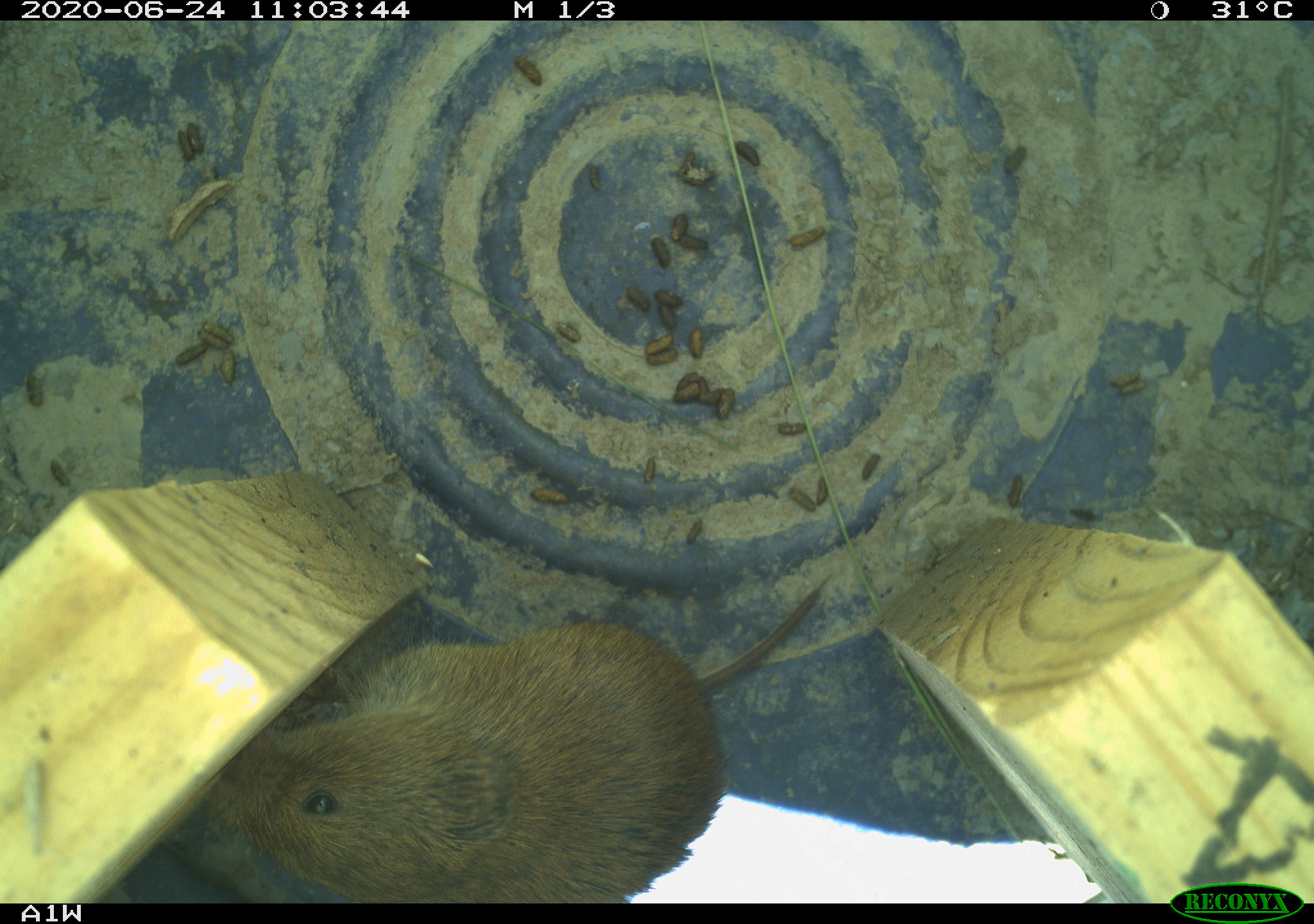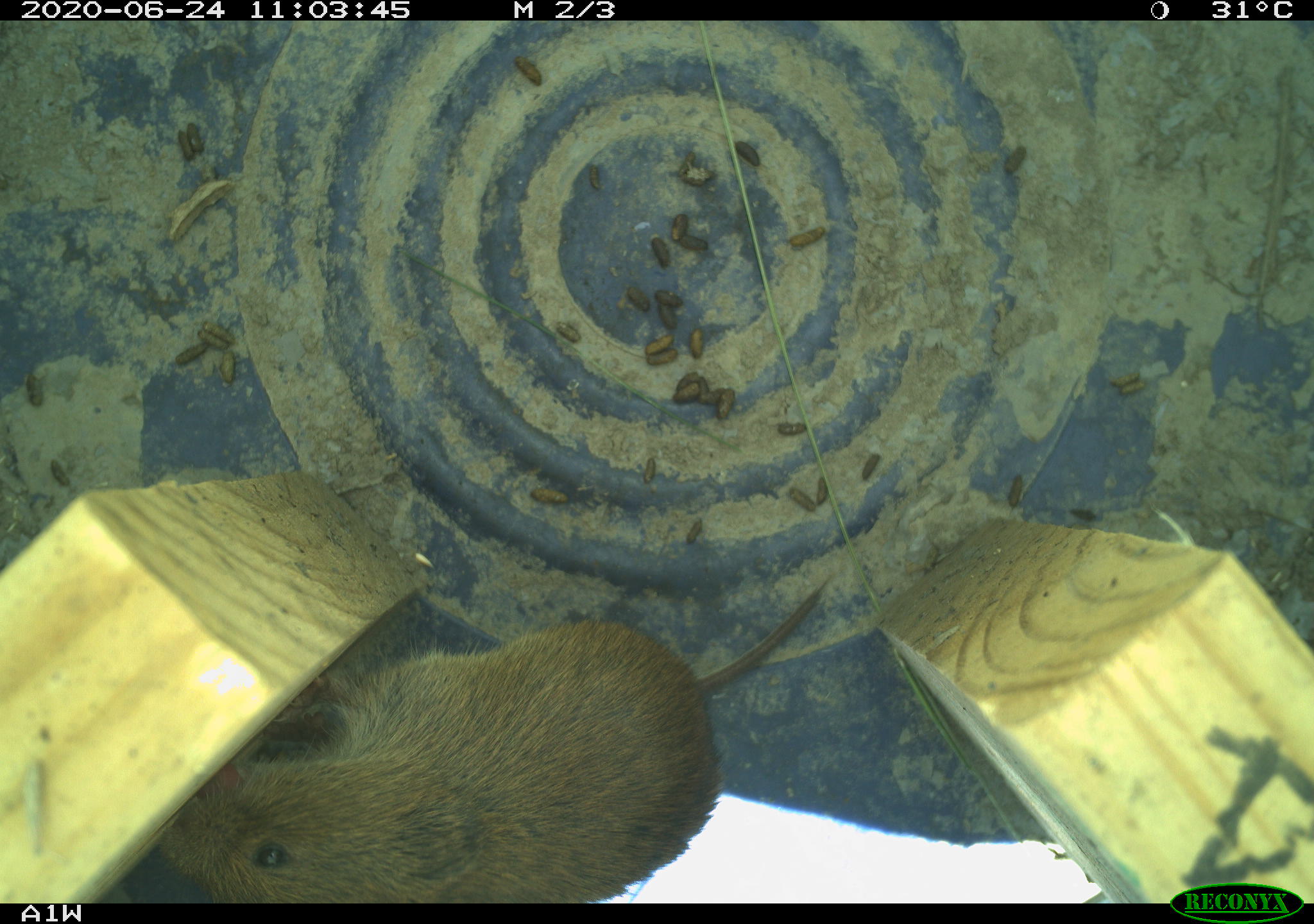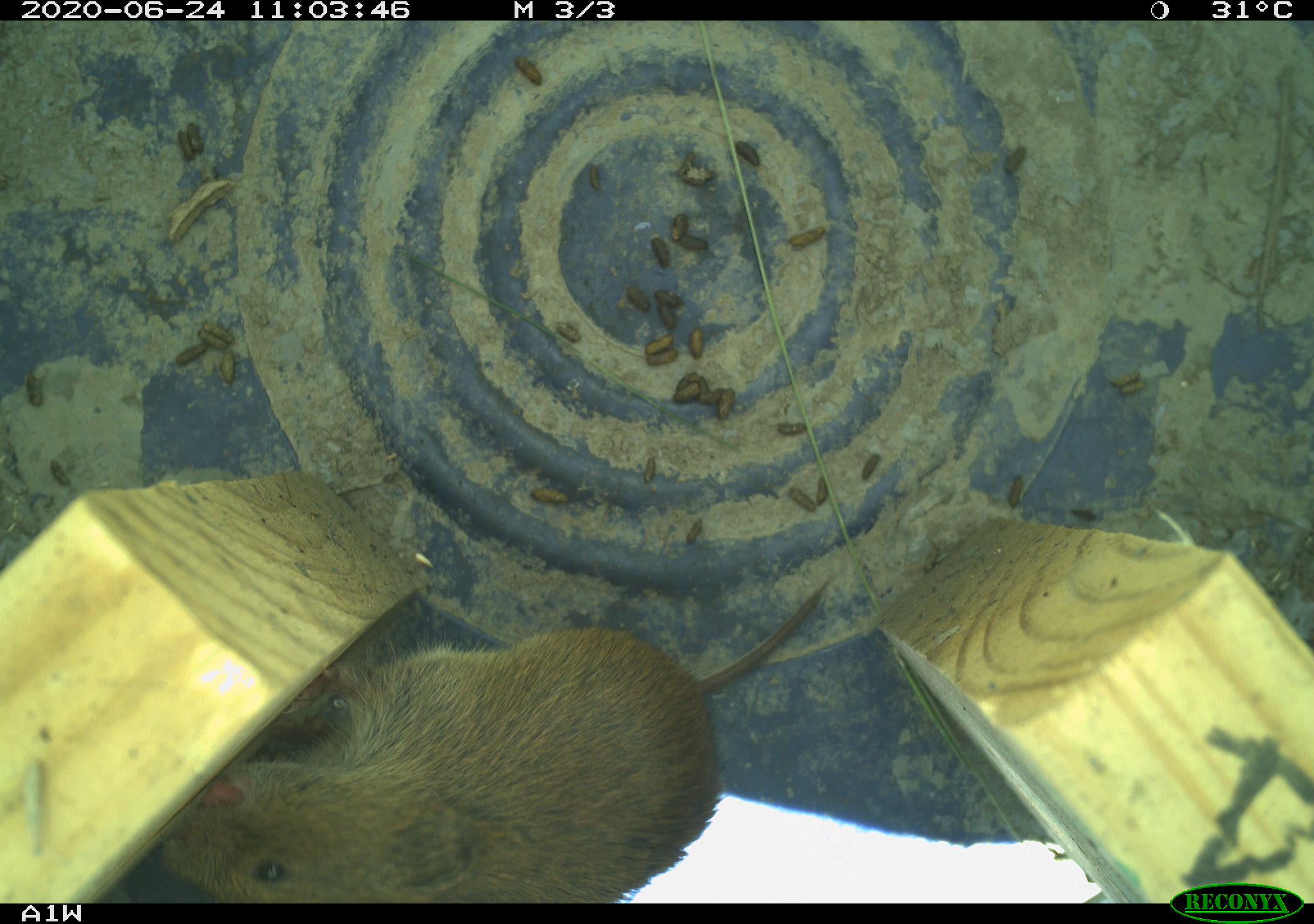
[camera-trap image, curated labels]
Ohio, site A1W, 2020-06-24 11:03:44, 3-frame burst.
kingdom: Animalia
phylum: Chordata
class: Mammalia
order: Rodentia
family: Cricetidae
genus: Microtus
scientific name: Microtus pennsylvanicus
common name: meadow vole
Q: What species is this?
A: Meadow vole (Microtus pennsylvanicus).